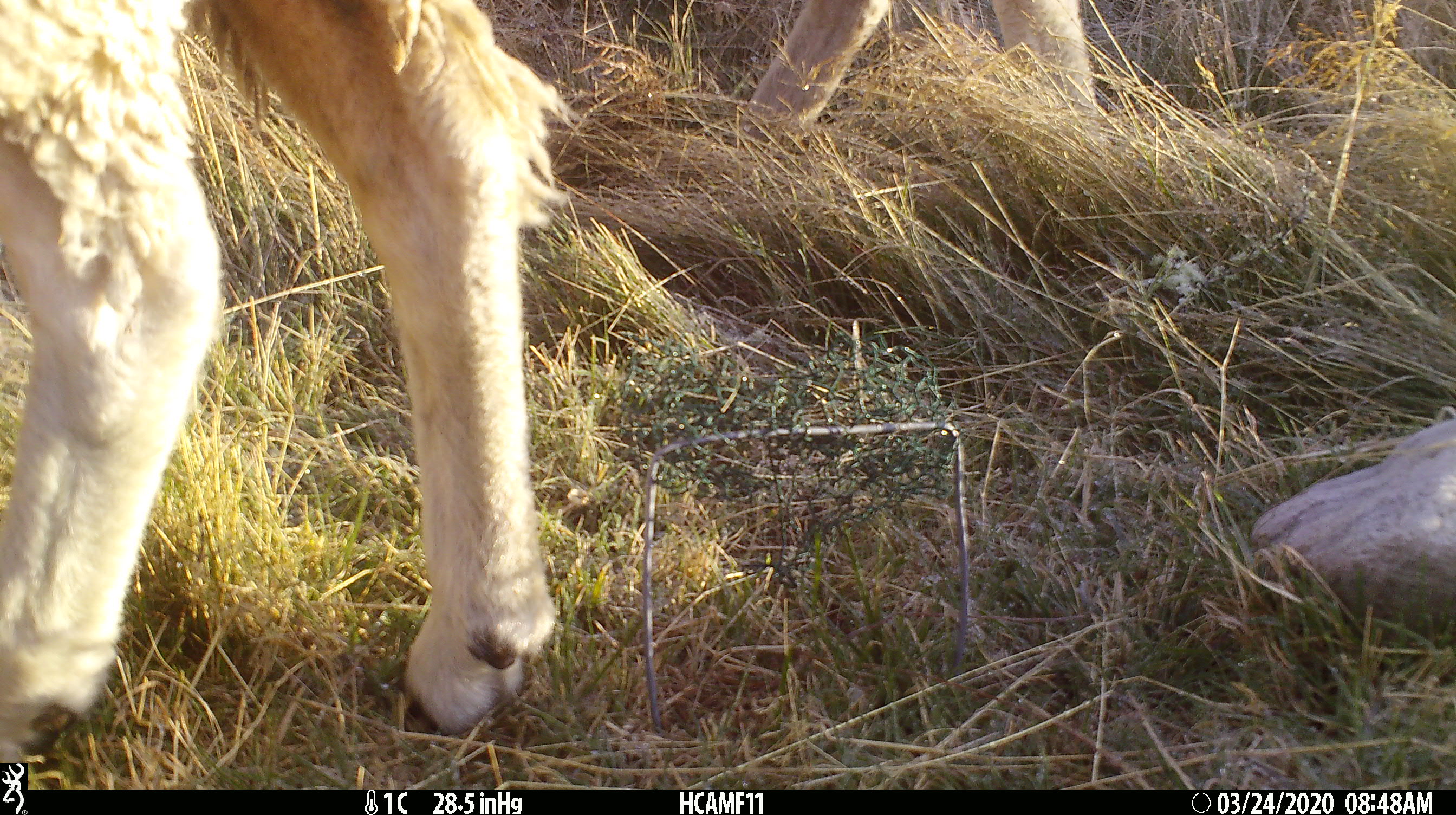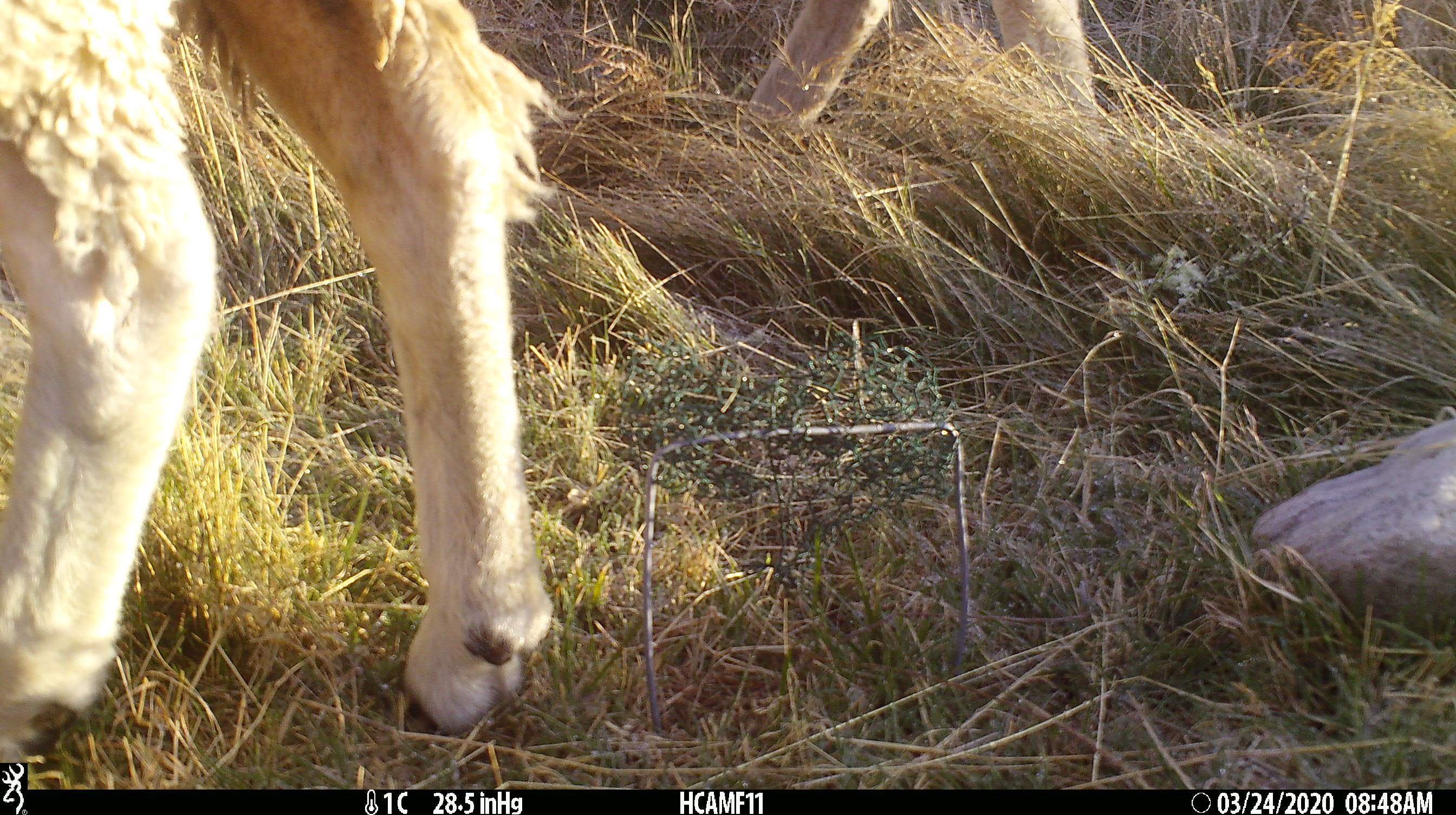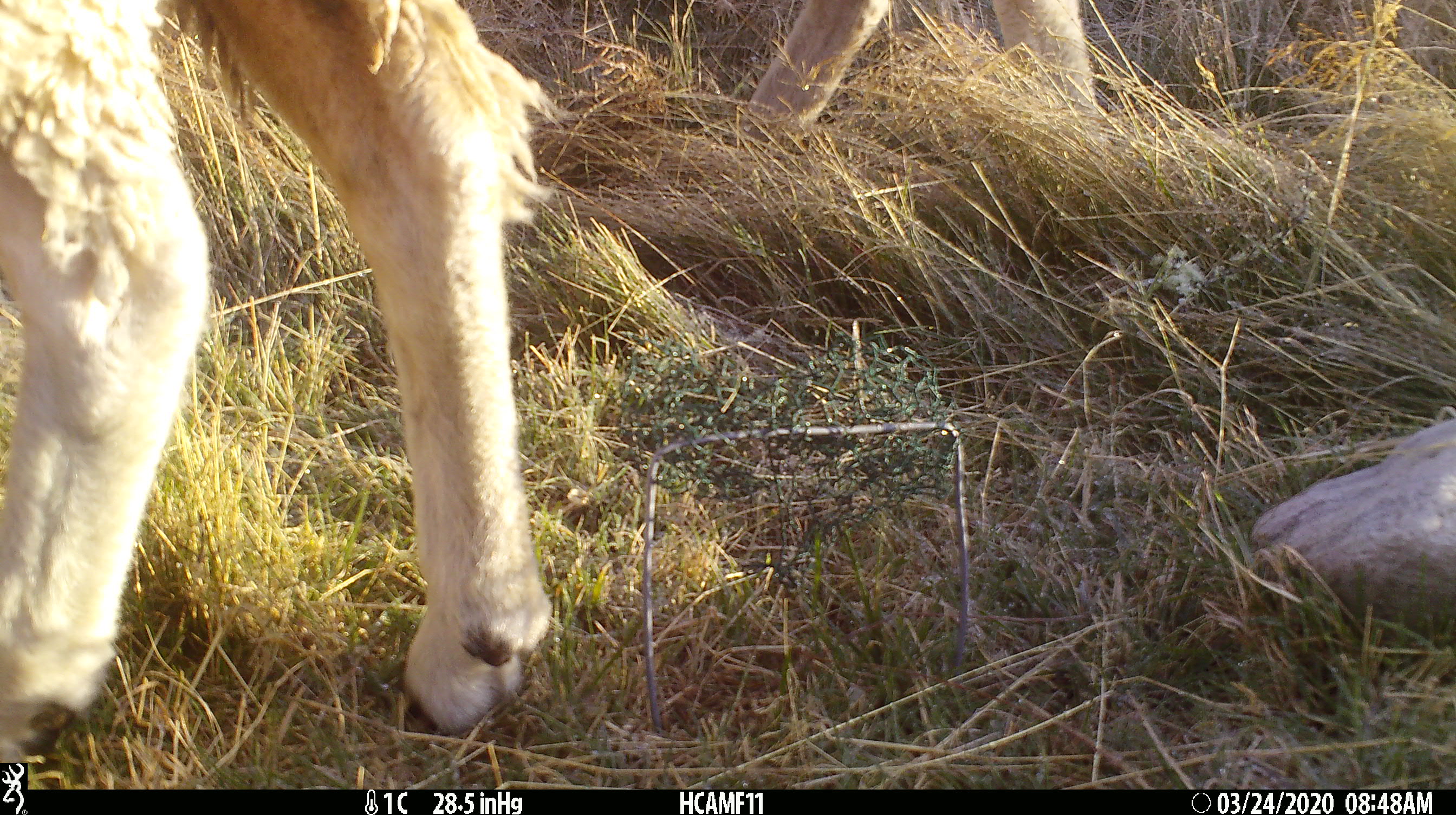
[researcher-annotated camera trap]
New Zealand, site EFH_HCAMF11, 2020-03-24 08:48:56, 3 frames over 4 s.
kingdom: Animalia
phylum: Chordata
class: Mammalia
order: Artiodactyla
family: Bovidae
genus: Ovis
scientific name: Ovis aries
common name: domestic sheep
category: sheep